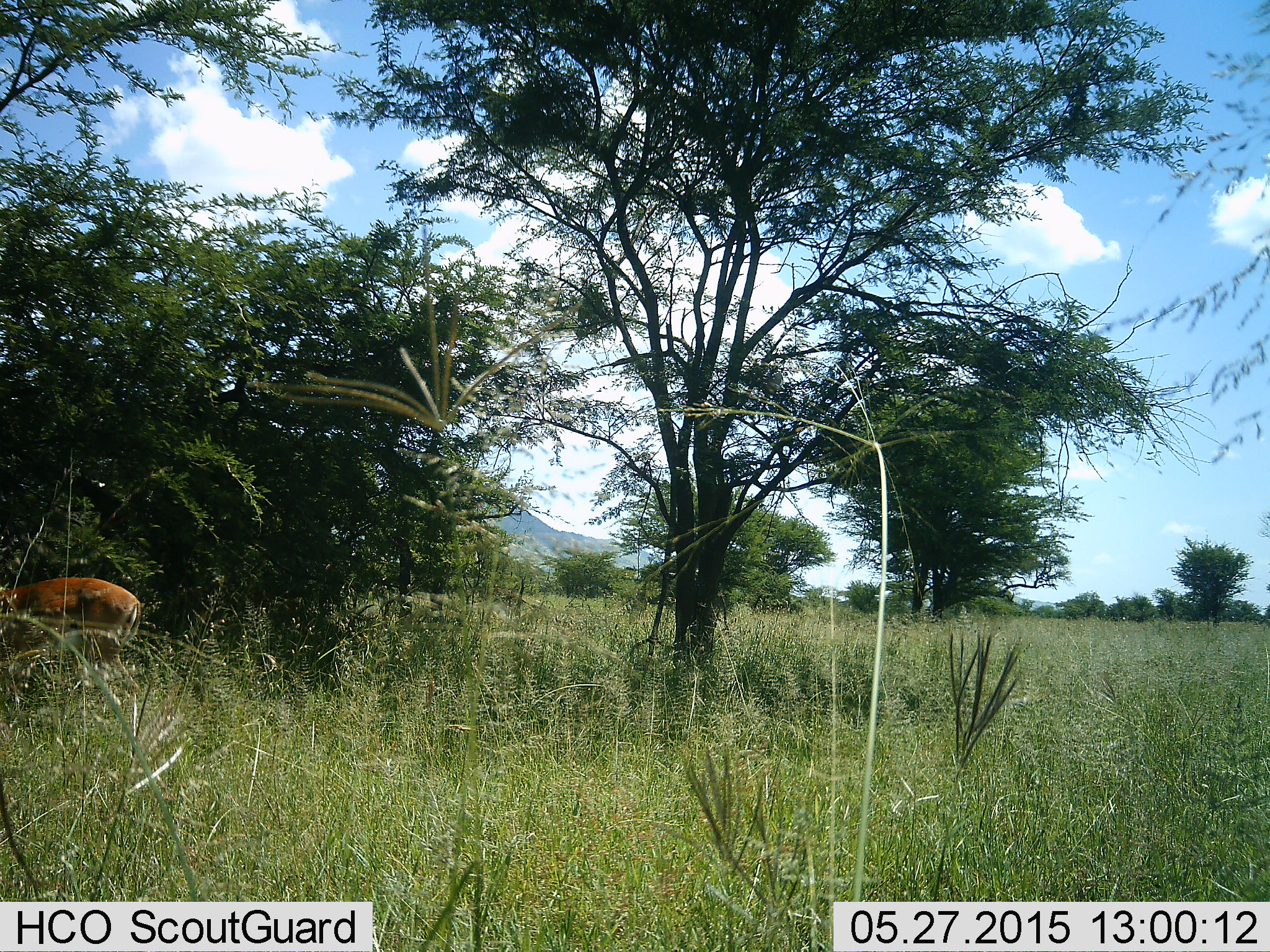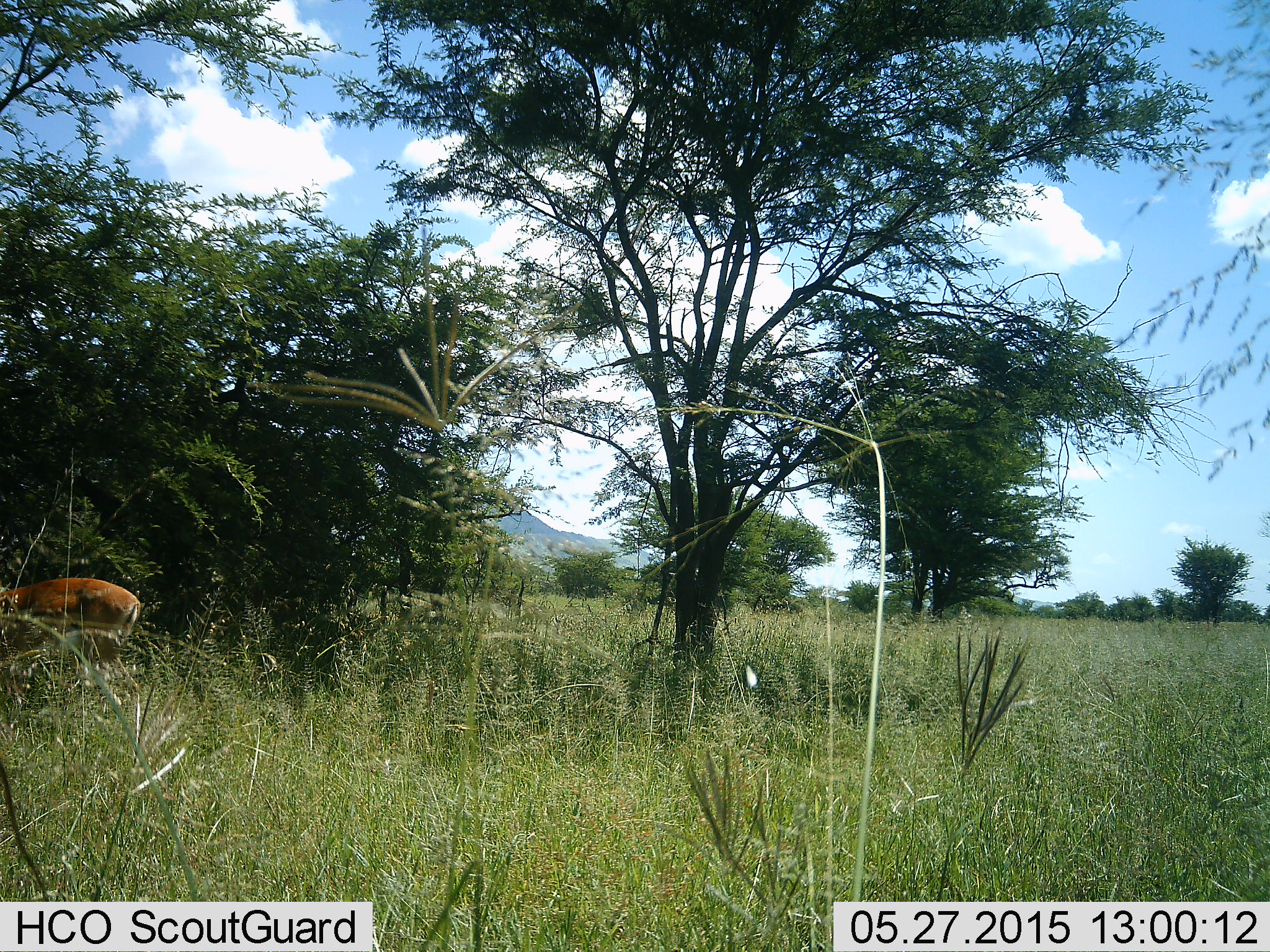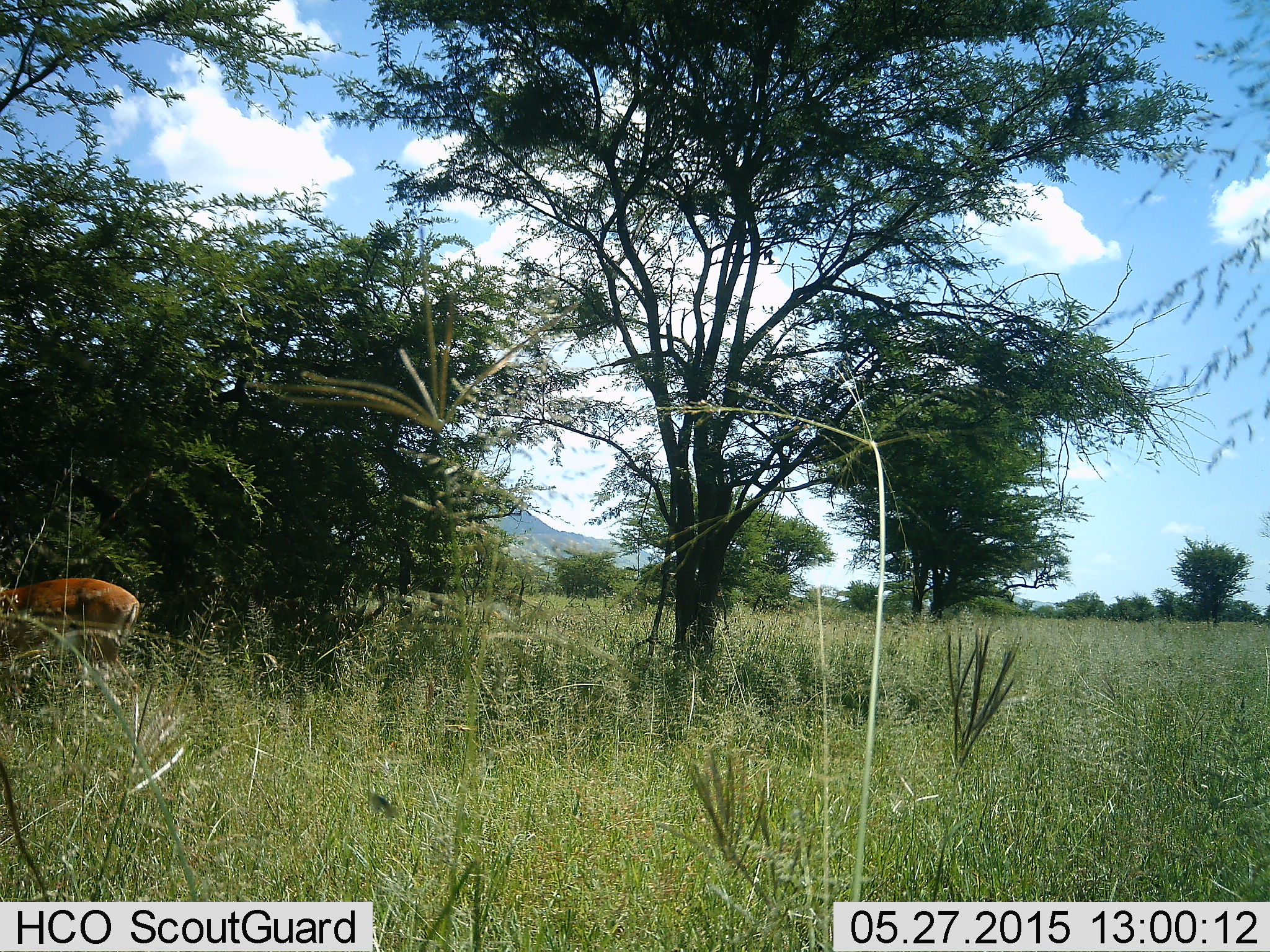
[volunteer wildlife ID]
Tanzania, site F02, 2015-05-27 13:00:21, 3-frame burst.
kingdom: Animalia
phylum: Chordata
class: Mammalia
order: Artiodactyla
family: Bovidae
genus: Aepyceros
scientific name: Aepyceros melampus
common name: impala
Impala (Aepyceros melampus), count 1. Behavior (volunteer vote fractions): standing 67%, resting 0%, moving 0%, interacting 0%. Young present (vote fraction): 0%. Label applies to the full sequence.